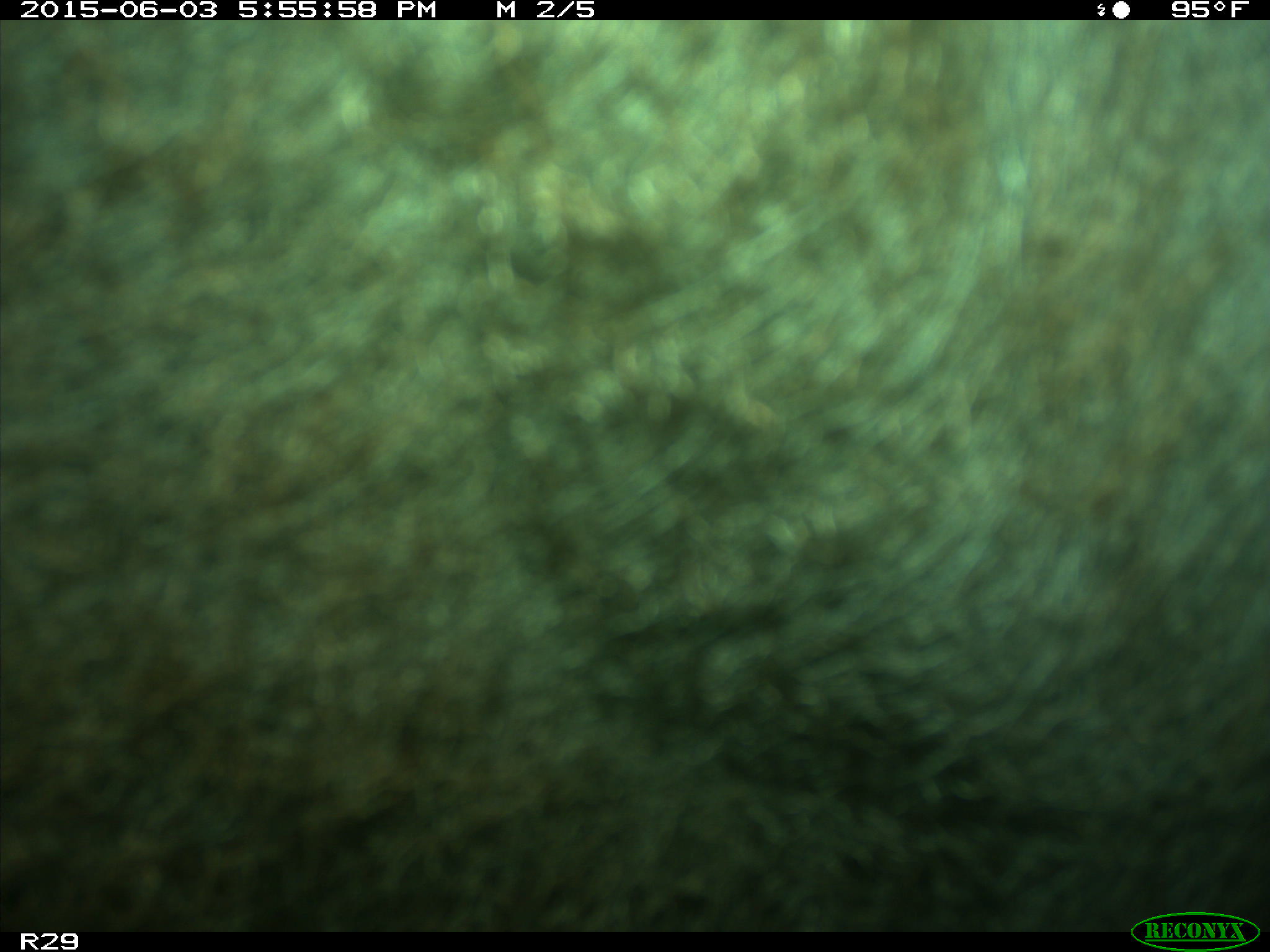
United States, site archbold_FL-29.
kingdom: Animalia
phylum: Chordata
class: Mammalia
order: Artiodactyla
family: Bovidae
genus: Bos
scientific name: Bos taurus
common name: domestic cow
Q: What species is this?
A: Bos taurus (domestic cow).